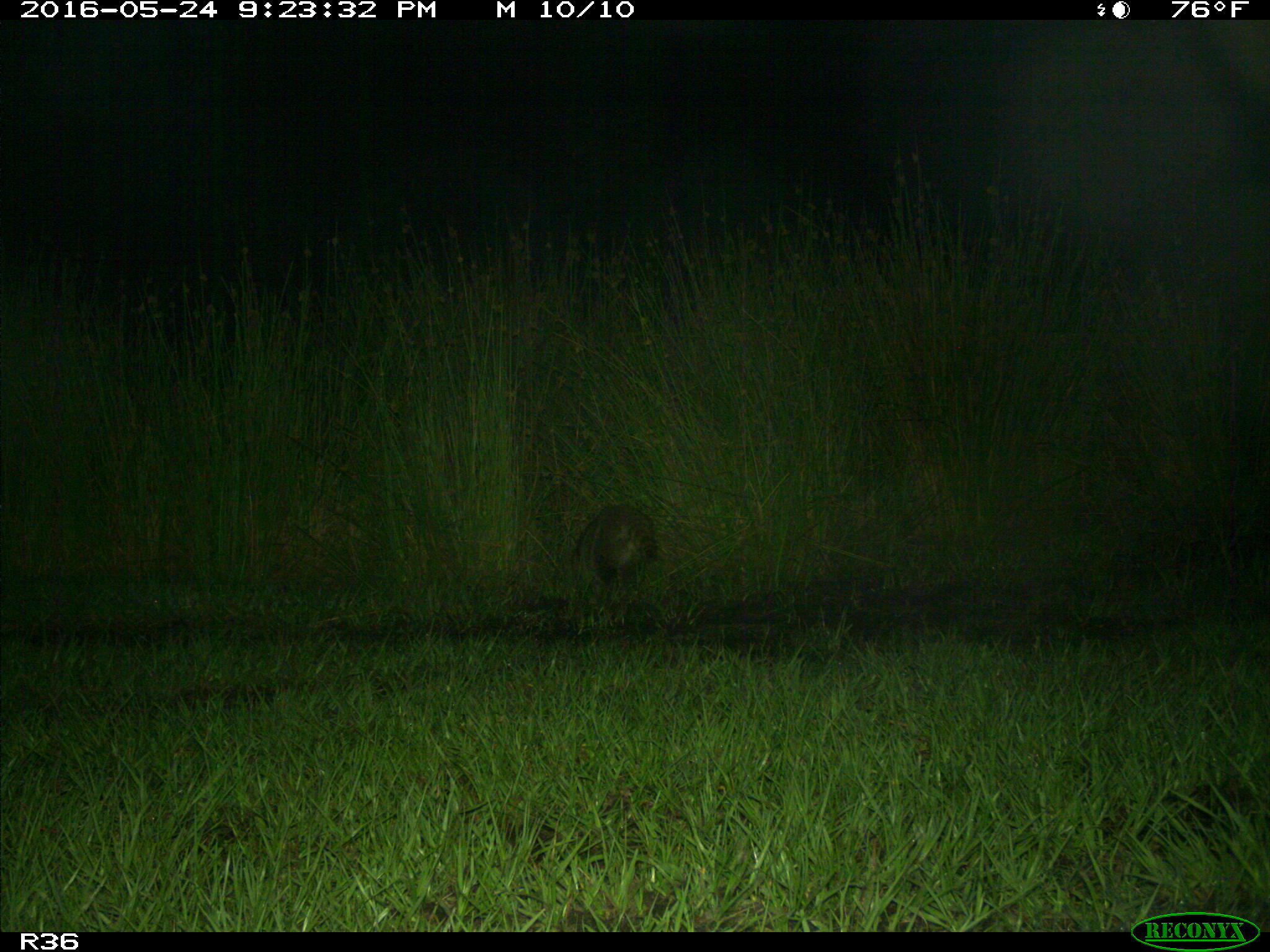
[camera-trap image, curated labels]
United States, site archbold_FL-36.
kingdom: Animalia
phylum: Chordata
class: Mammalia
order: Carnivora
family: Procyonidae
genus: Procyon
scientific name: Procyon lotor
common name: common raccoon